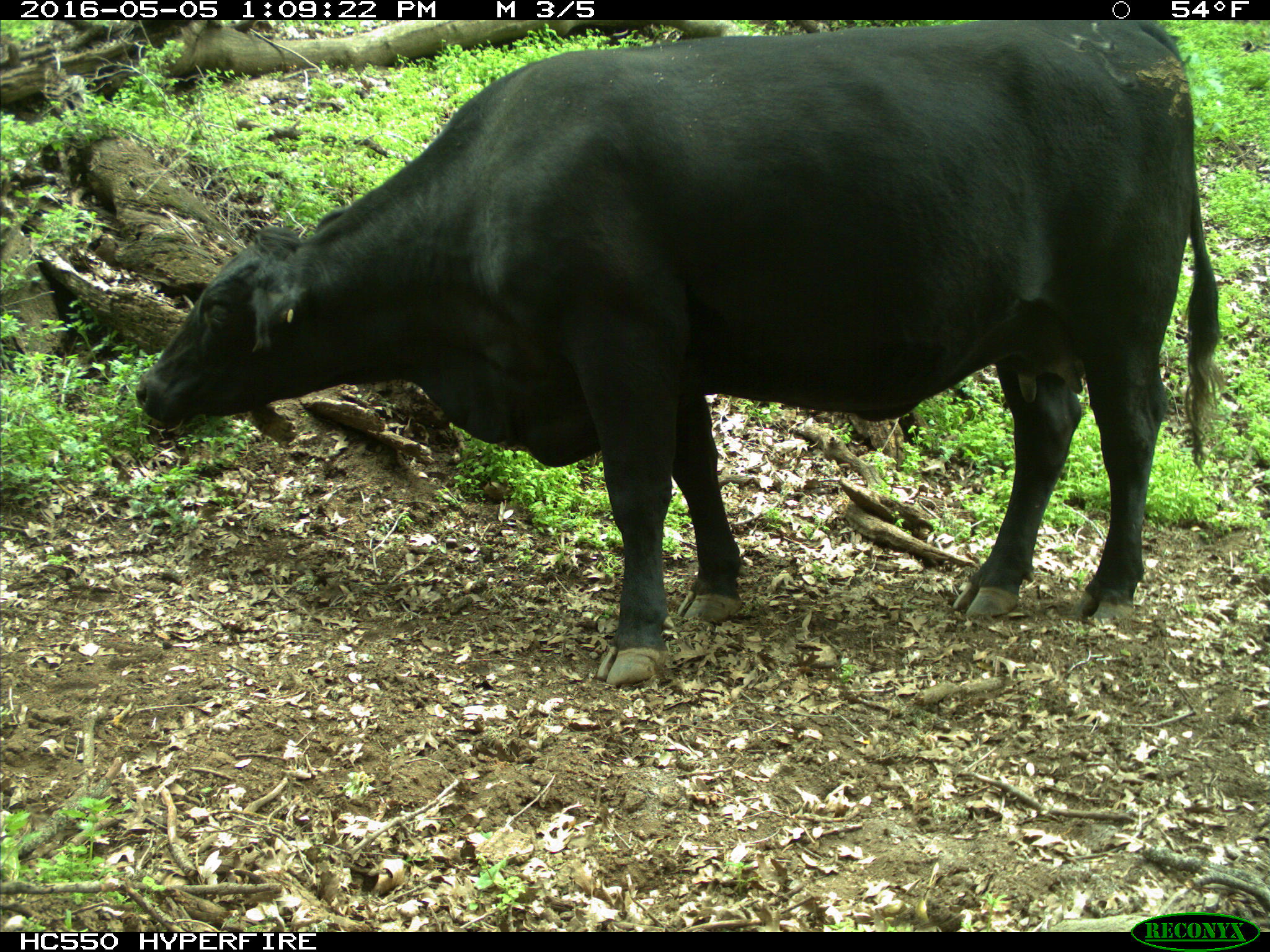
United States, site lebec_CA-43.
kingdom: Animalia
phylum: Chordata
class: Mammalia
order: Artiodactyla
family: Bovidae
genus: Bos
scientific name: Bos taurus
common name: domestic cow